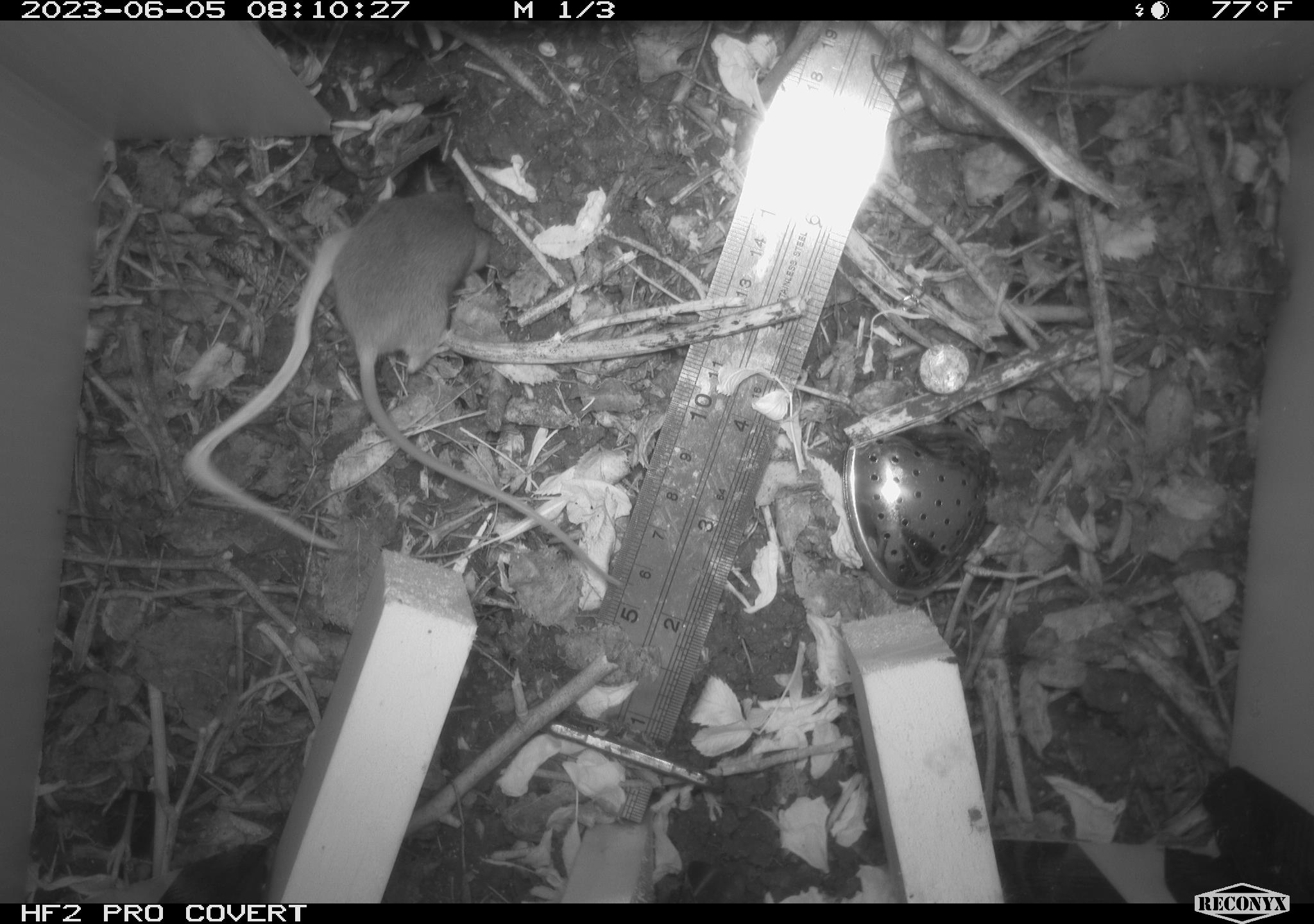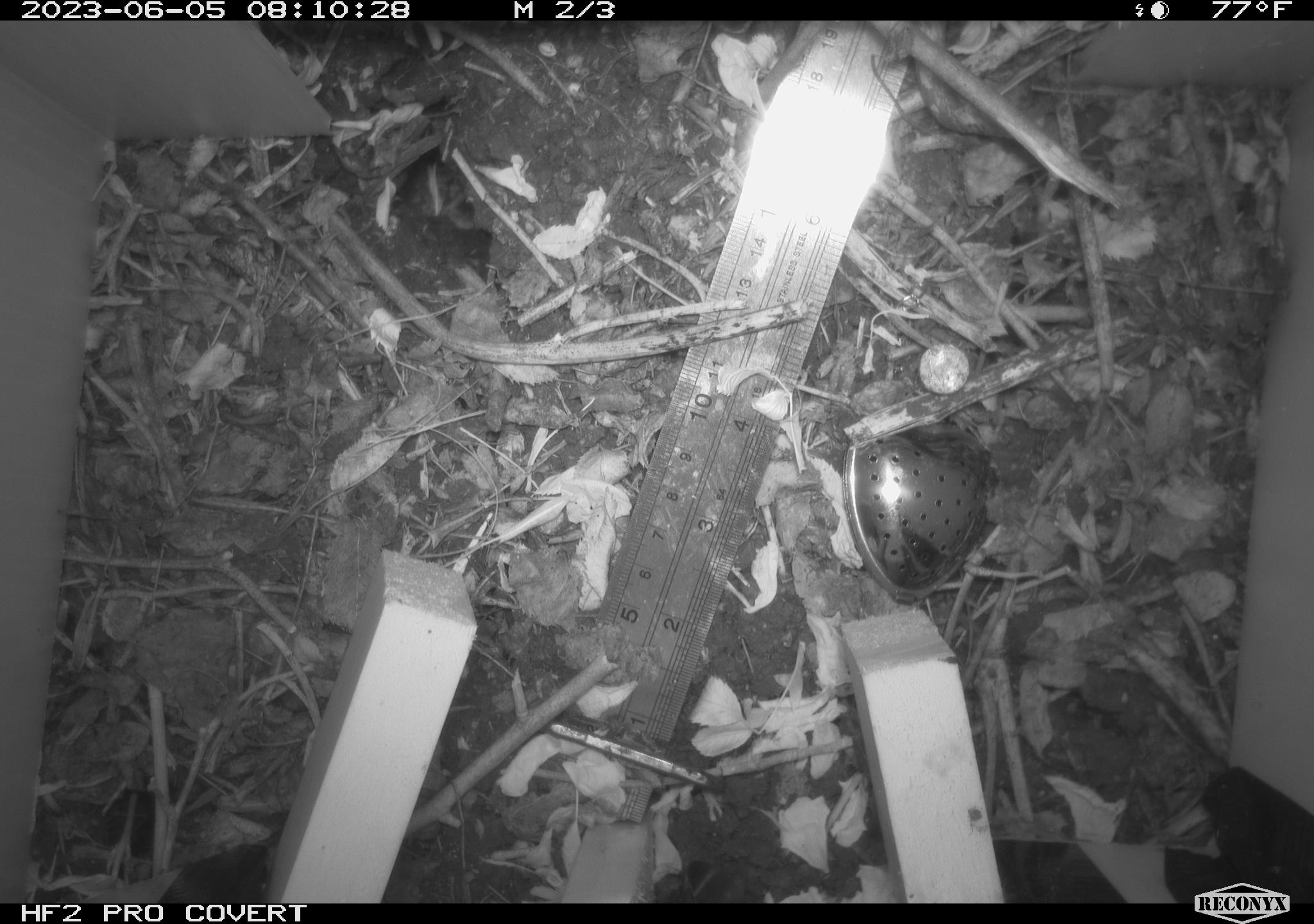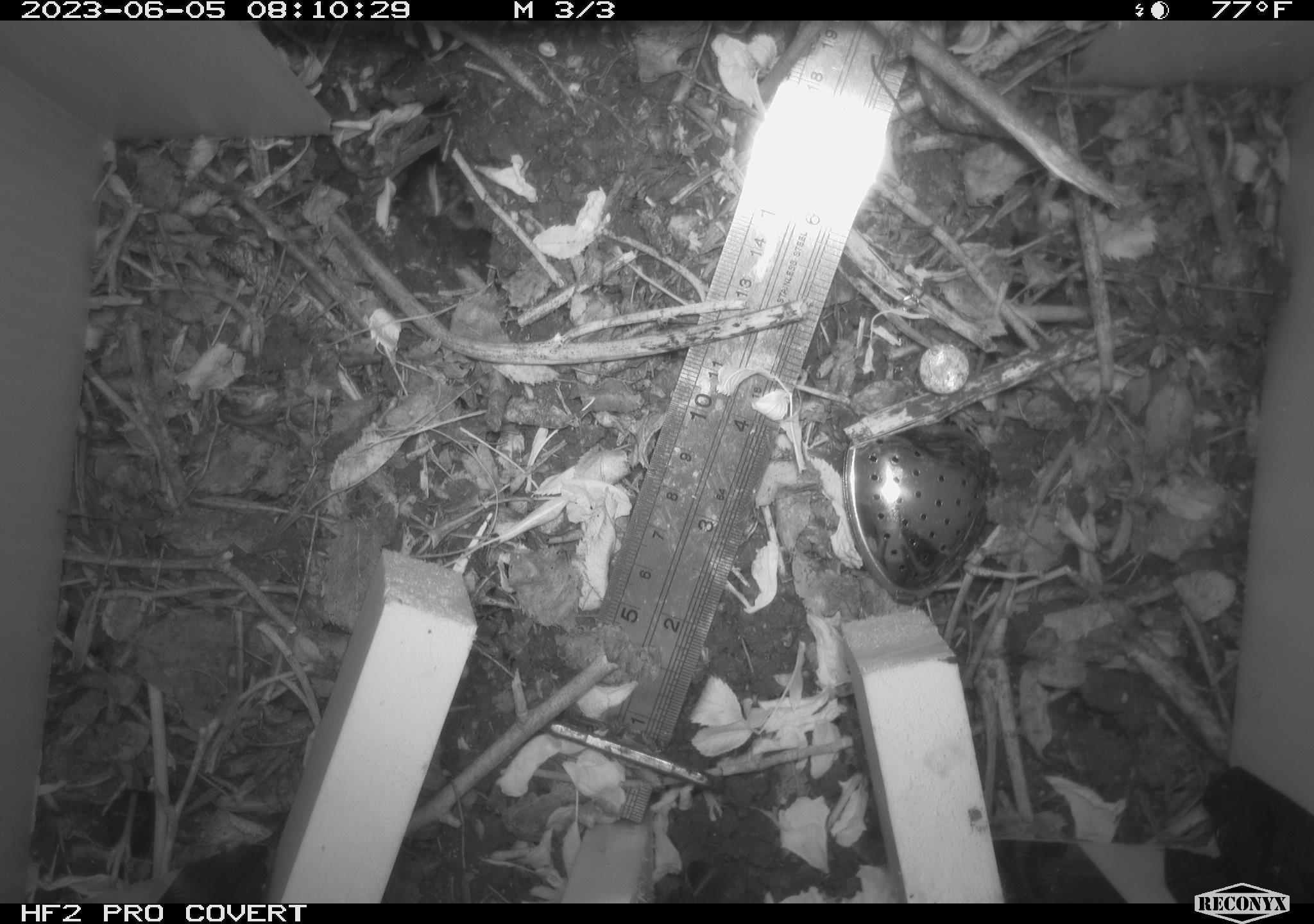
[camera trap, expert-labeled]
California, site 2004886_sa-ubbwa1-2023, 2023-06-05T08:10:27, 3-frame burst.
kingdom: Animalia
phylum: Chordata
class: Mammalia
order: Rodentia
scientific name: Rodentia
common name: rodent